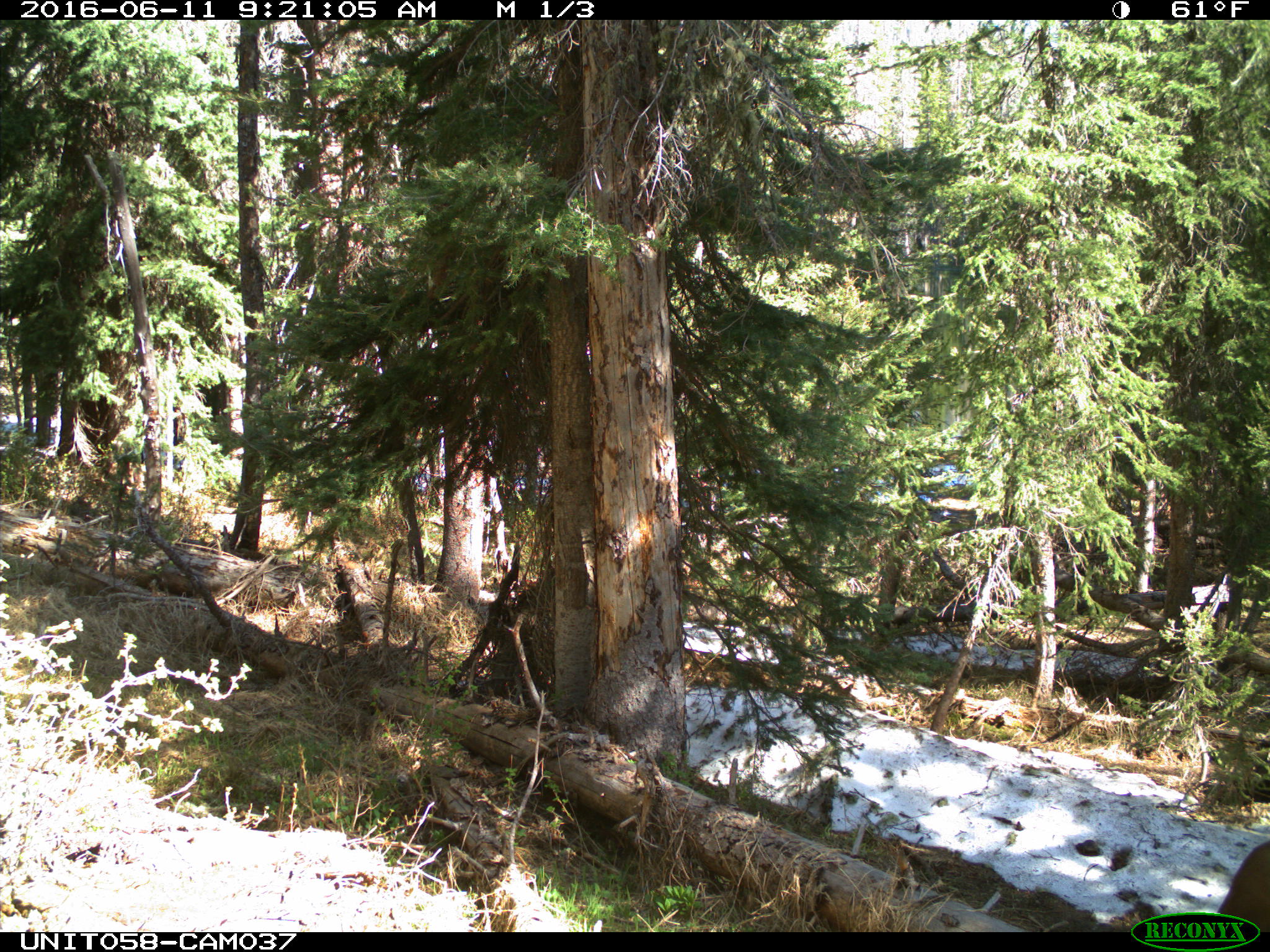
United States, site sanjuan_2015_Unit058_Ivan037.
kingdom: Animalia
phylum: Chordata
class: Mammalia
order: Artiodactyla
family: Cervidae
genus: Odocoileus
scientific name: Odocoileus hemionus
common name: mule deer